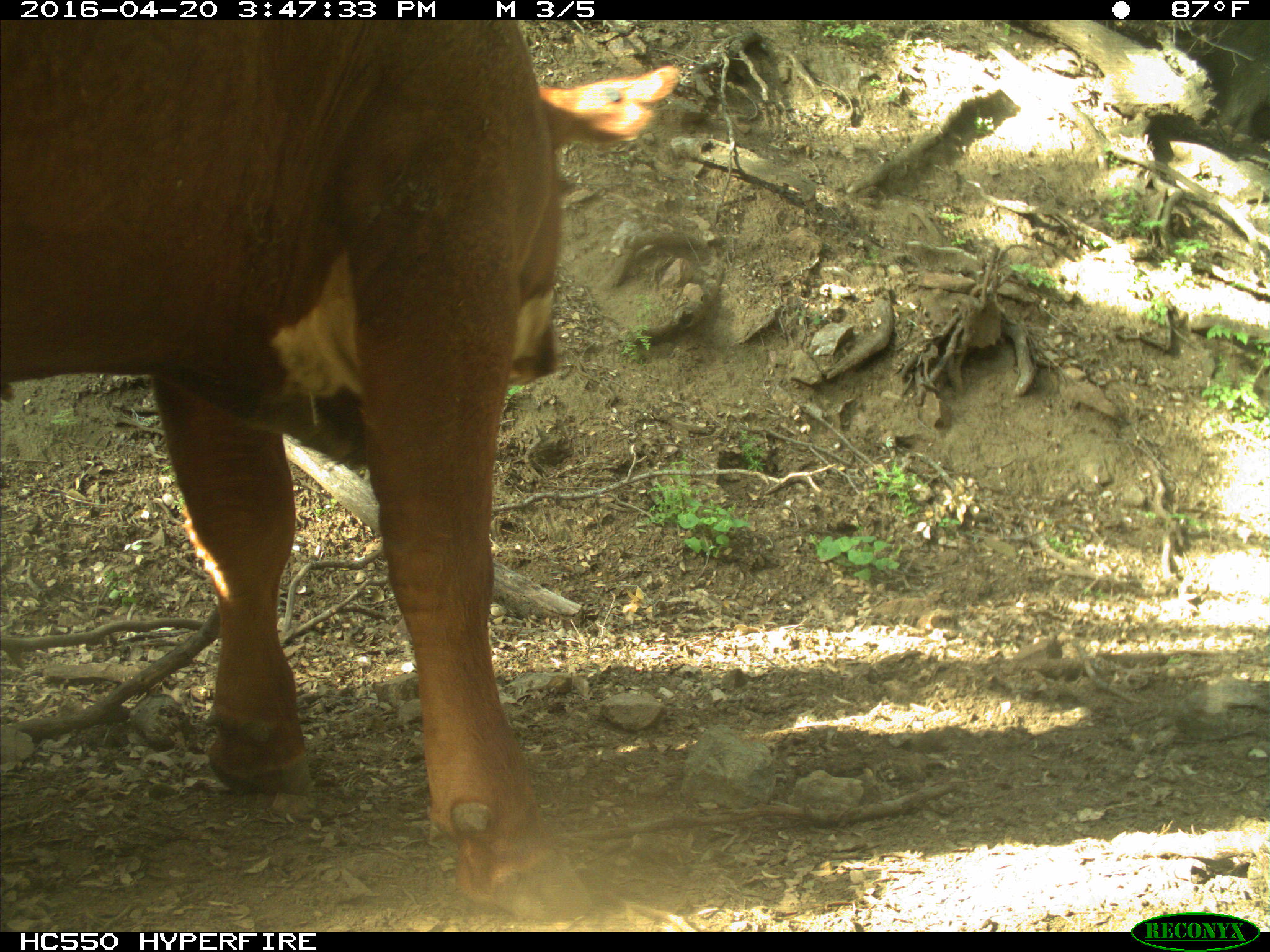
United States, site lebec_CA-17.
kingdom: Animalia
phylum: Chordata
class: Mammalia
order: Artiodactyla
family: Bovidae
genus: Bos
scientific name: Bos taurus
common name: domestic cow